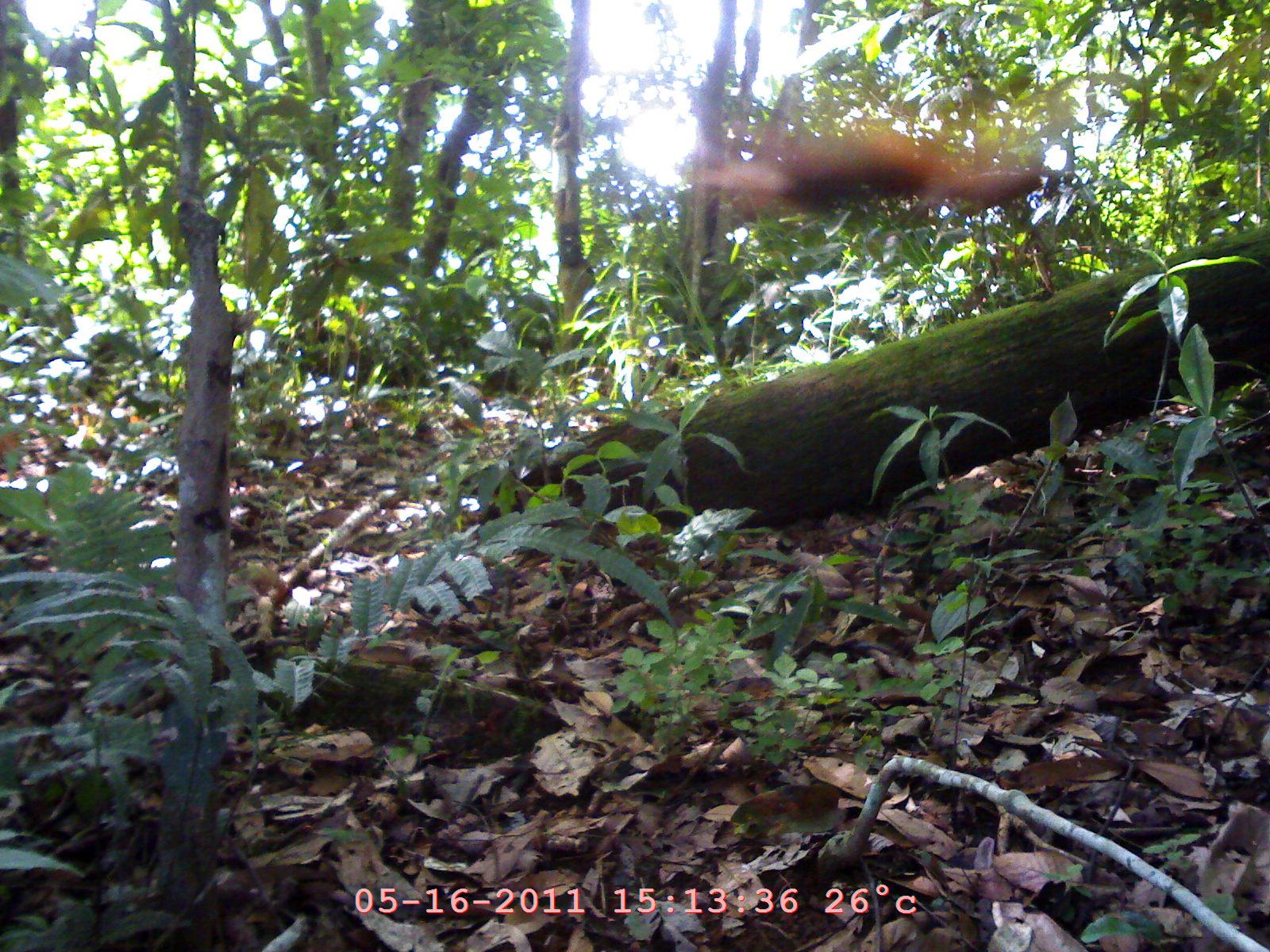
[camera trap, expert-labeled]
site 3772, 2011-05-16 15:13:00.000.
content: unidentified animal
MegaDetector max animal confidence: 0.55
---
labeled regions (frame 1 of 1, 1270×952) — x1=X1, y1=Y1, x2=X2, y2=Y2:
unknown: x1=709, y1=123, x2=1039, y2=227